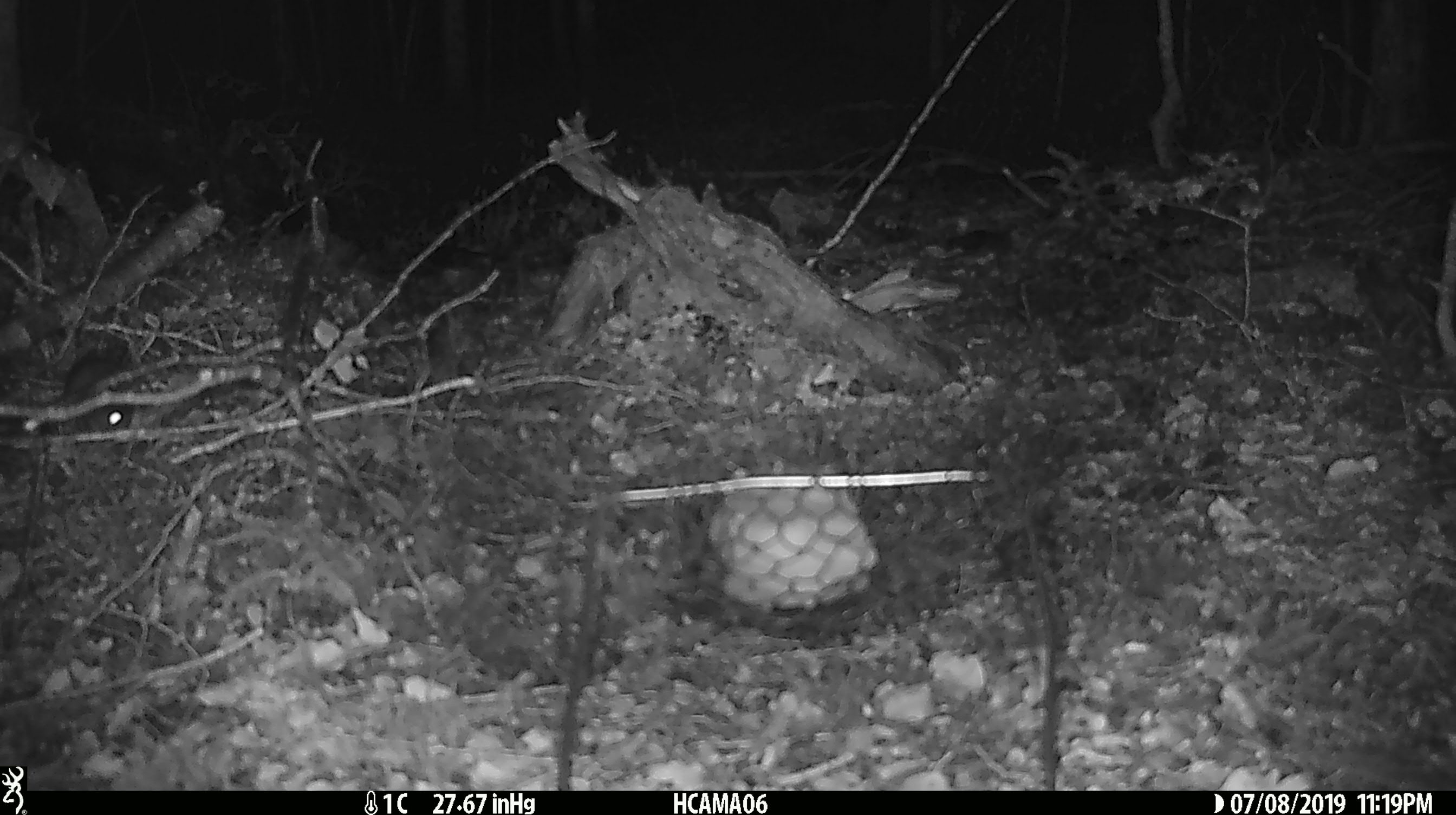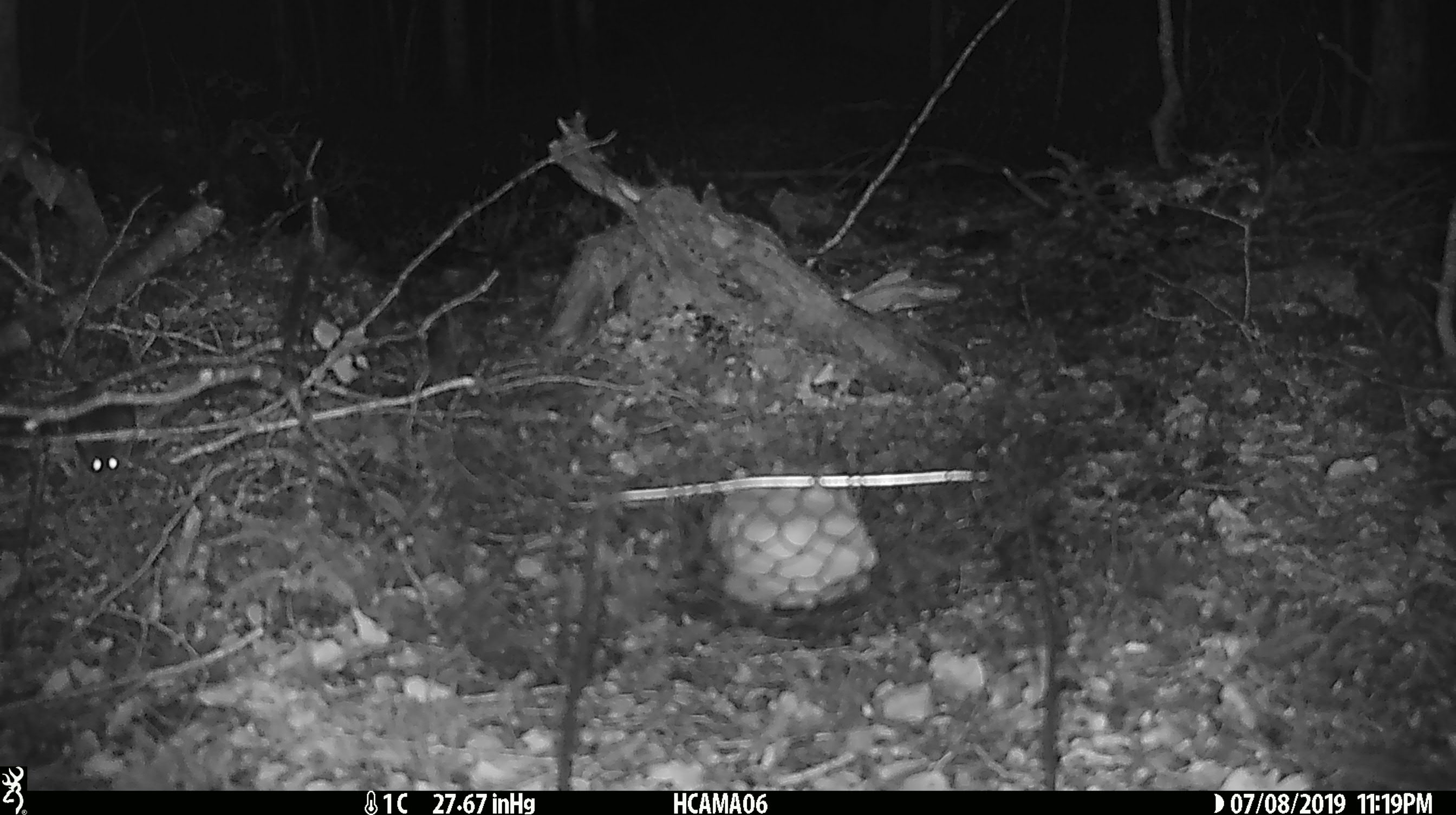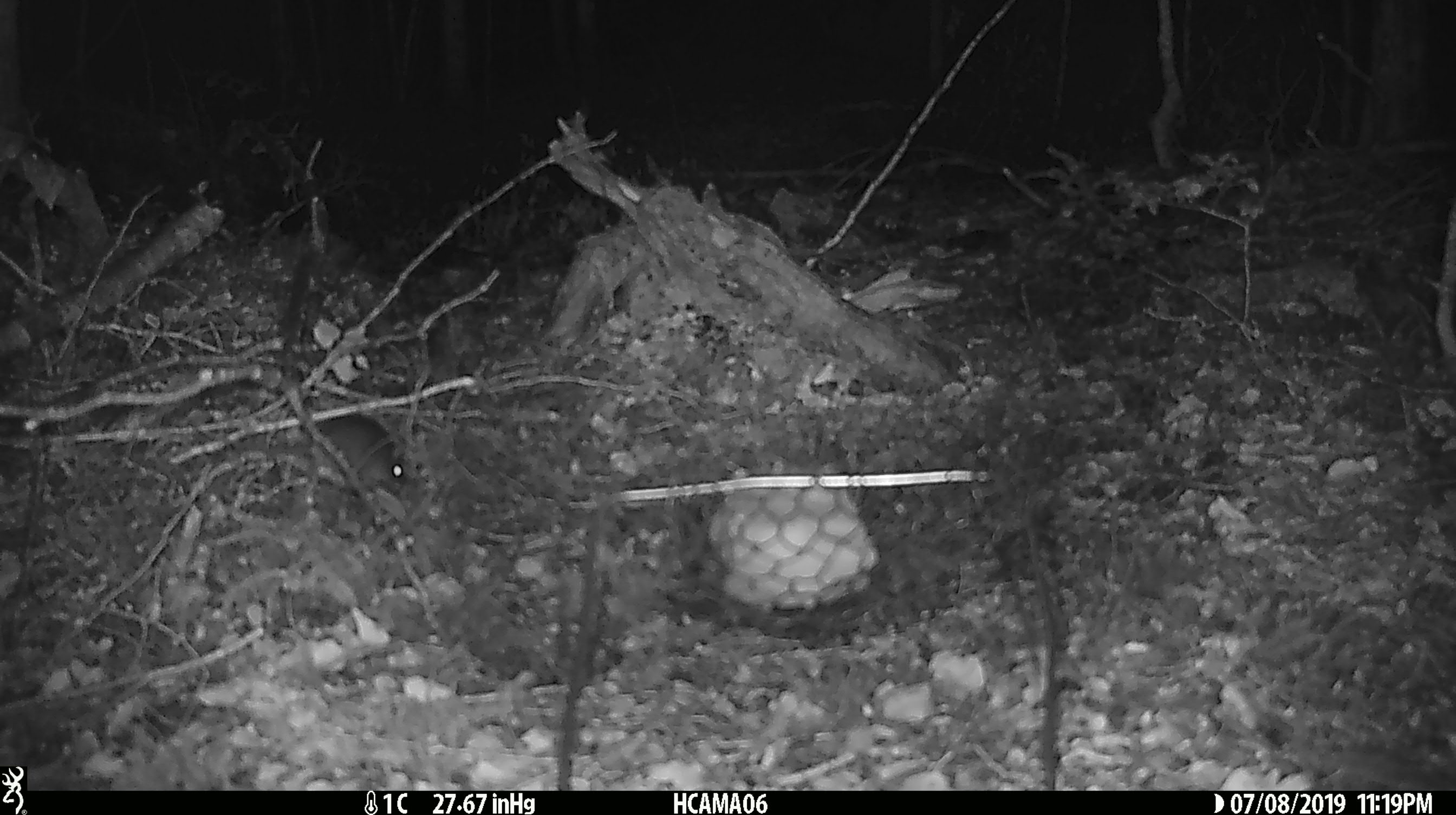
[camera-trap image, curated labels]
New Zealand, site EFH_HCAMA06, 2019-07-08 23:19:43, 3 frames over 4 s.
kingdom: Animalia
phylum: Chordata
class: Mammalia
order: Rodentia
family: Muridae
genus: Rattus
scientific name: Rattus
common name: rat